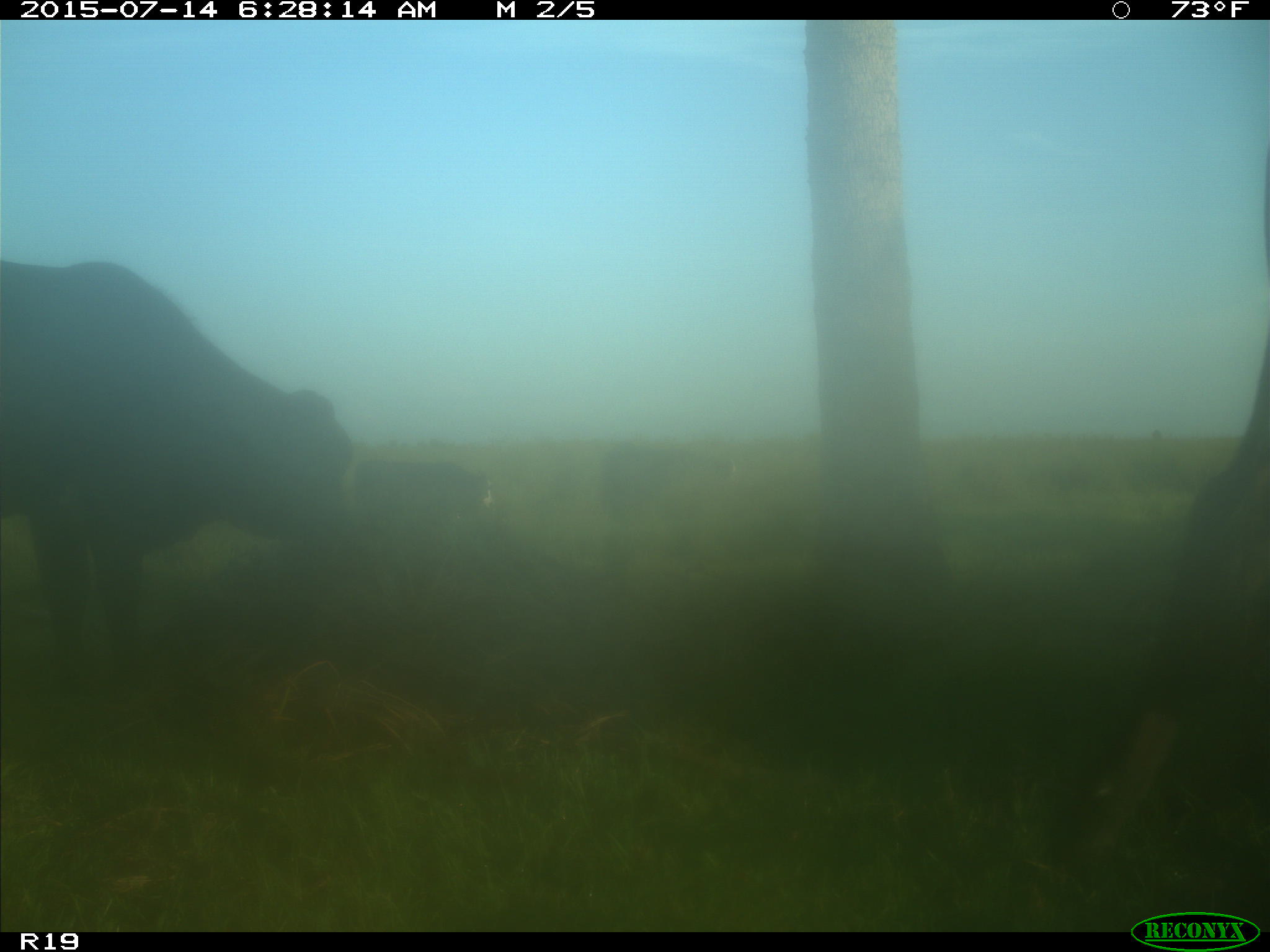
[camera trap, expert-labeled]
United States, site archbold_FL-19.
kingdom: Animalia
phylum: Chordata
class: Mammalia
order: Artiodactyla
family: Bovidae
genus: Bos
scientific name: Bos taurus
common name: domestic cow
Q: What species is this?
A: Bos taurus (domestic cow).